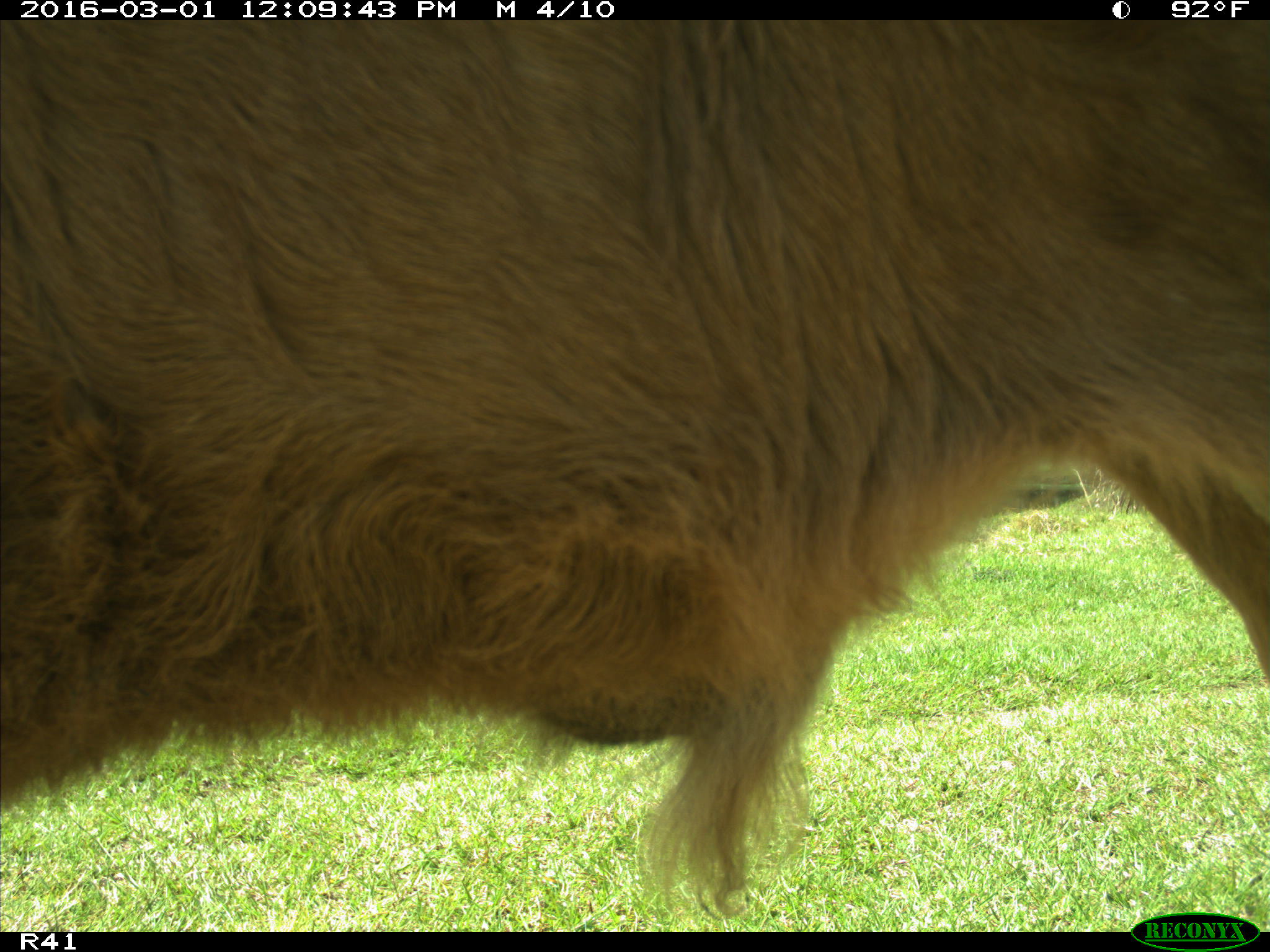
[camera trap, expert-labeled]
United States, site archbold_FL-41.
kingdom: Animalia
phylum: Chordata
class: Mammalia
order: Artiodactyla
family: Bovidae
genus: Bos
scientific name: Bos taurus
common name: domestic cow